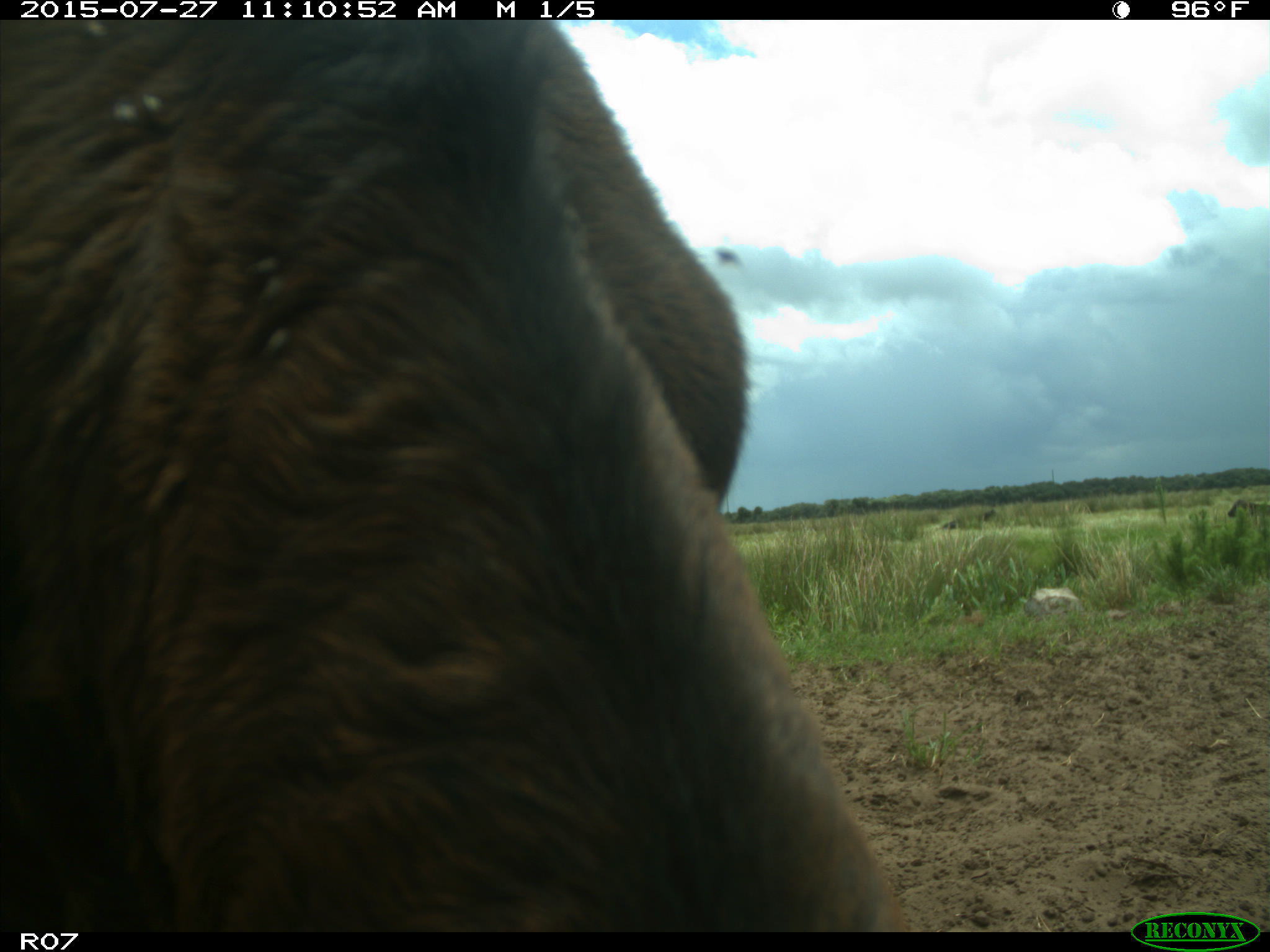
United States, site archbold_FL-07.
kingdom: Animalia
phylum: Chordata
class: Mammalia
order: Artiodactyla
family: Bovidae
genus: Bos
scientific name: Bos taurus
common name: domestic cow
Bos taurus (domestic cow).